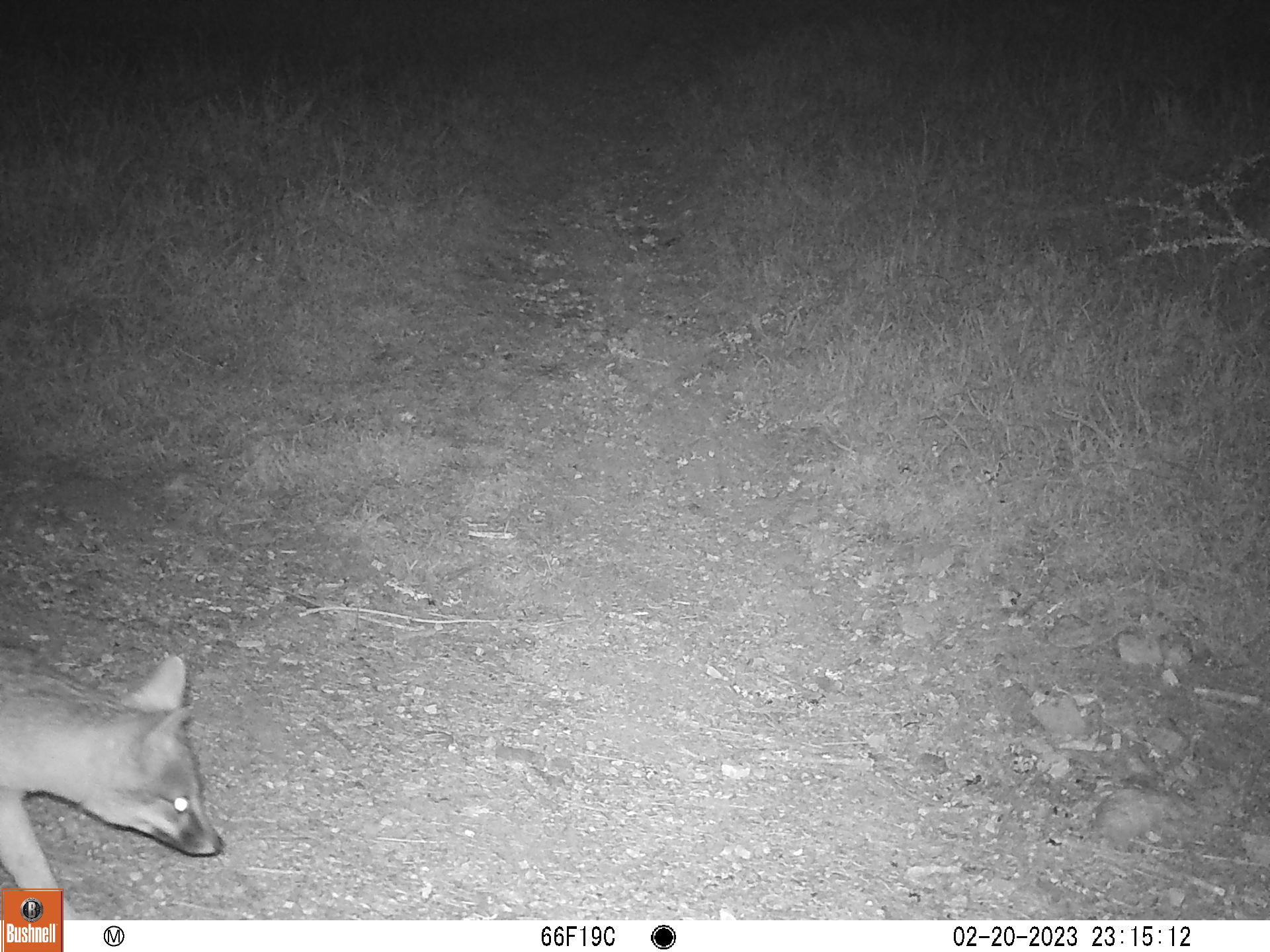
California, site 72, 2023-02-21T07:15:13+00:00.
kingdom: Animalia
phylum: Chordata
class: Mammalia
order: Carnivora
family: Canidae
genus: Urocyon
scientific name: Urocyon cinereoargenteus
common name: gray fox